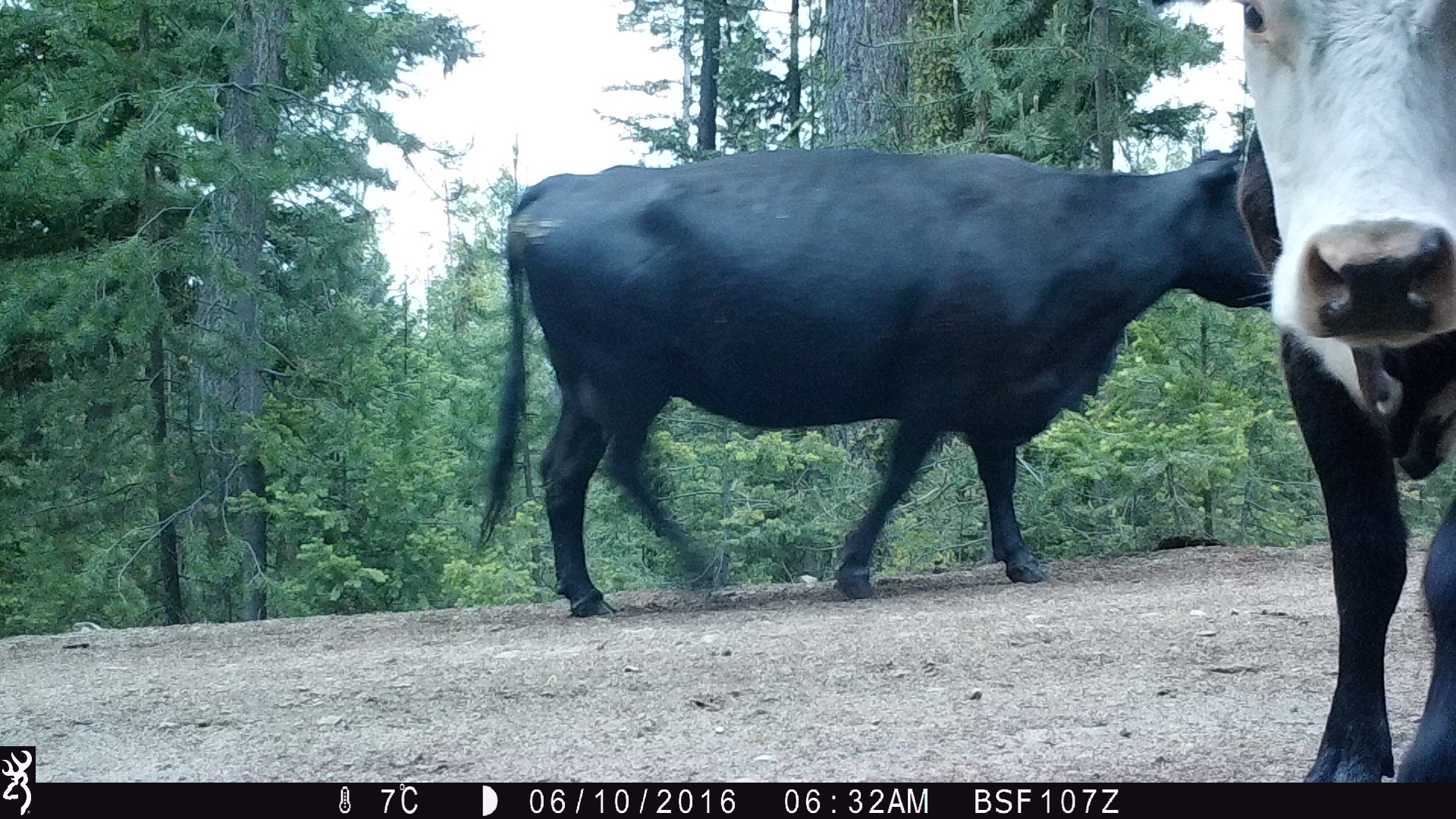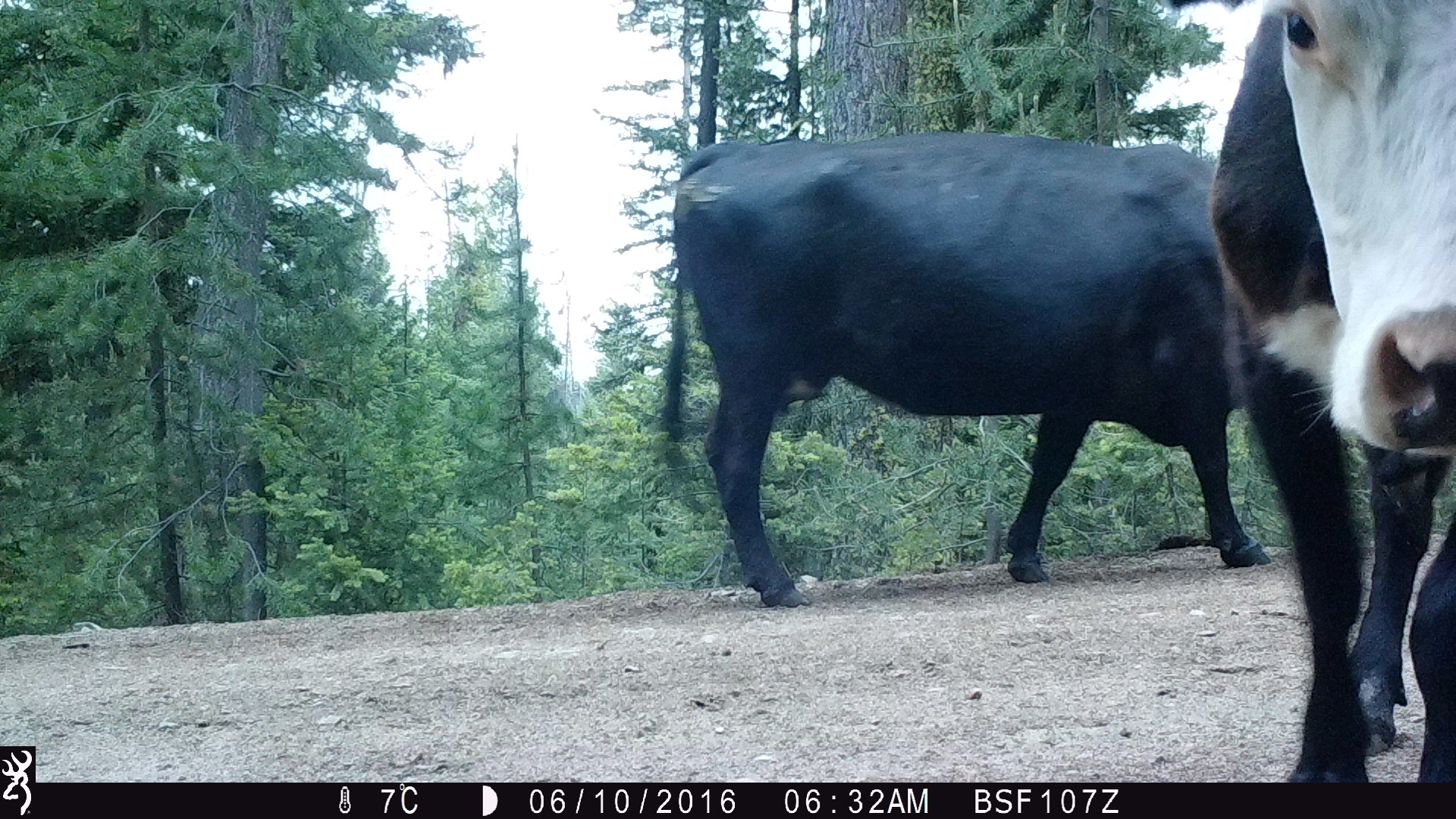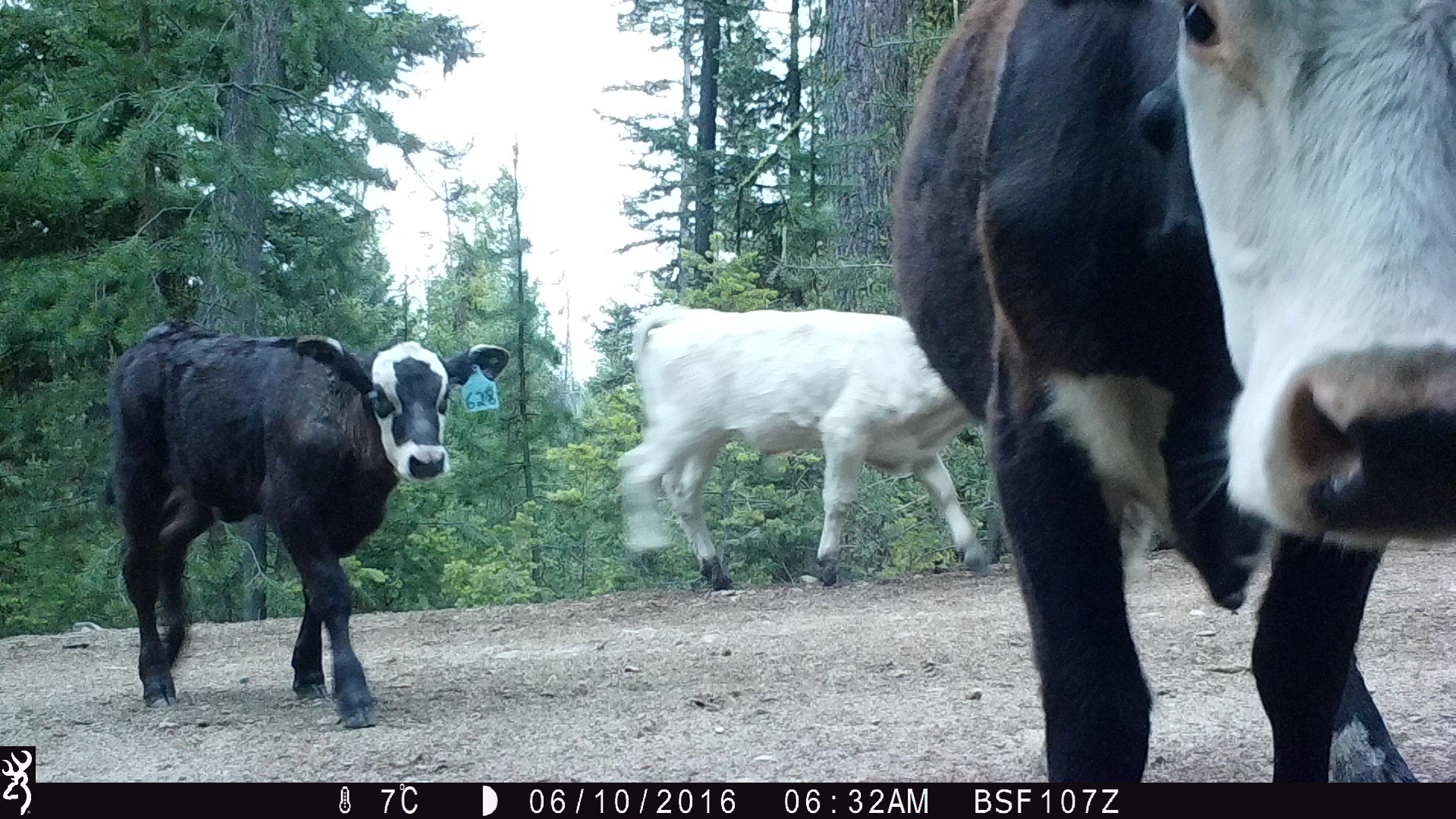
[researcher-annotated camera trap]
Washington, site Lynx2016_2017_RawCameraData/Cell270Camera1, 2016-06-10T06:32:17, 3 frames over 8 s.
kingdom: Animalia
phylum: Chordata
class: Mammalia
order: Artiodactyla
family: Bovidae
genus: Bos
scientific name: Bos taurus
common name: domestic cattle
Domestic cattle (Bos taurus). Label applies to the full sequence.